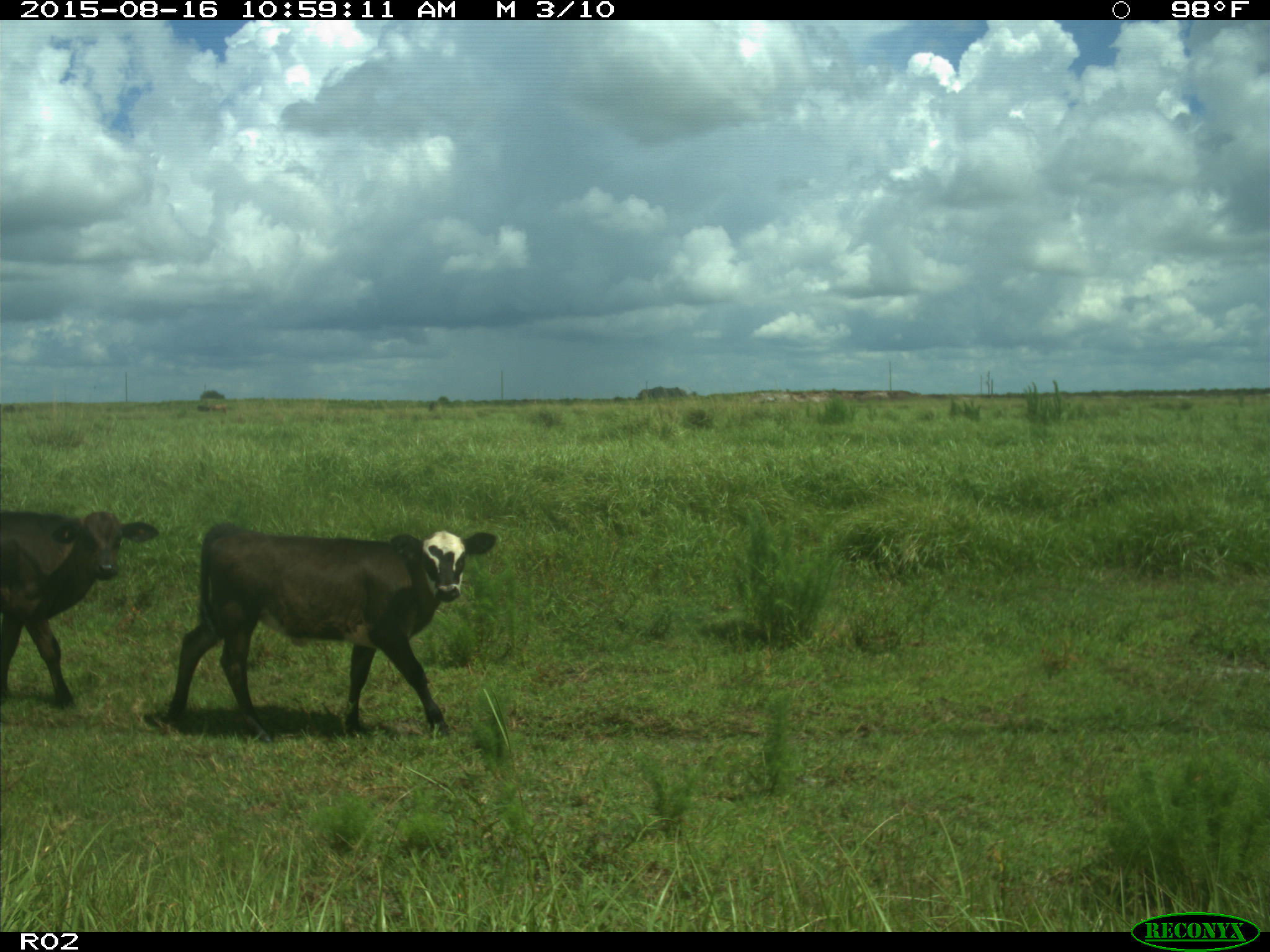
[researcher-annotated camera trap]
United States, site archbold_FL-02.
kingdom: Animalia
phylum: Chordata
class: Mammalia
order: Artiodactyla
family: Bovidae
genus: Bos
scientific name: Bos taurus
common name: domestic cow